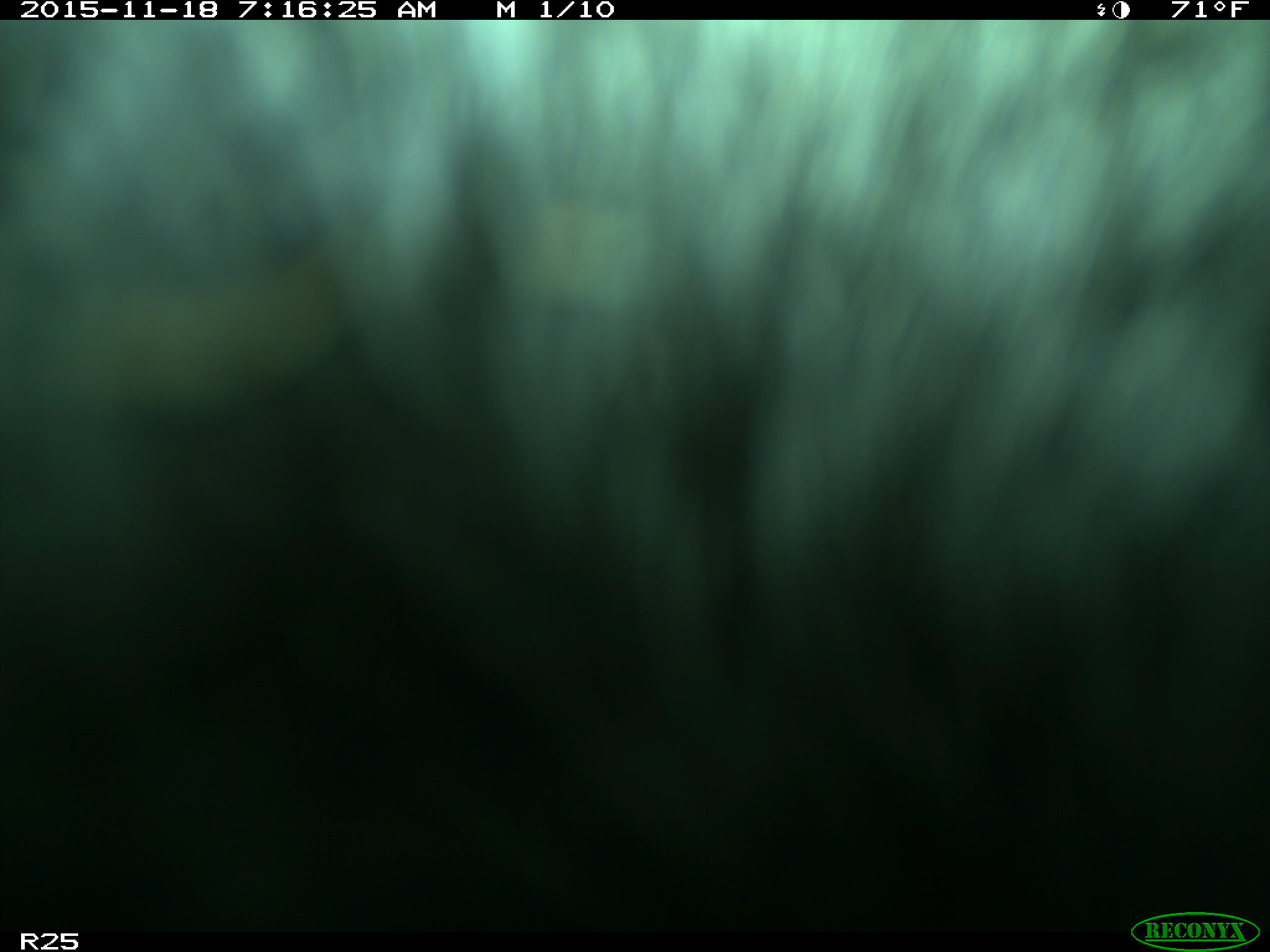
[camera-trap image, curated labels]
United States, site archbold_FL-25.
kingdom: Animalia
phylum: Chordata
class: Mammalia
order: Artiodactyla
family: Bovidae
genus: Bos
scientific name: Bos taurus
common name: domestic cow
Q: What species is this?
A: Bos taurus (domestic cow).